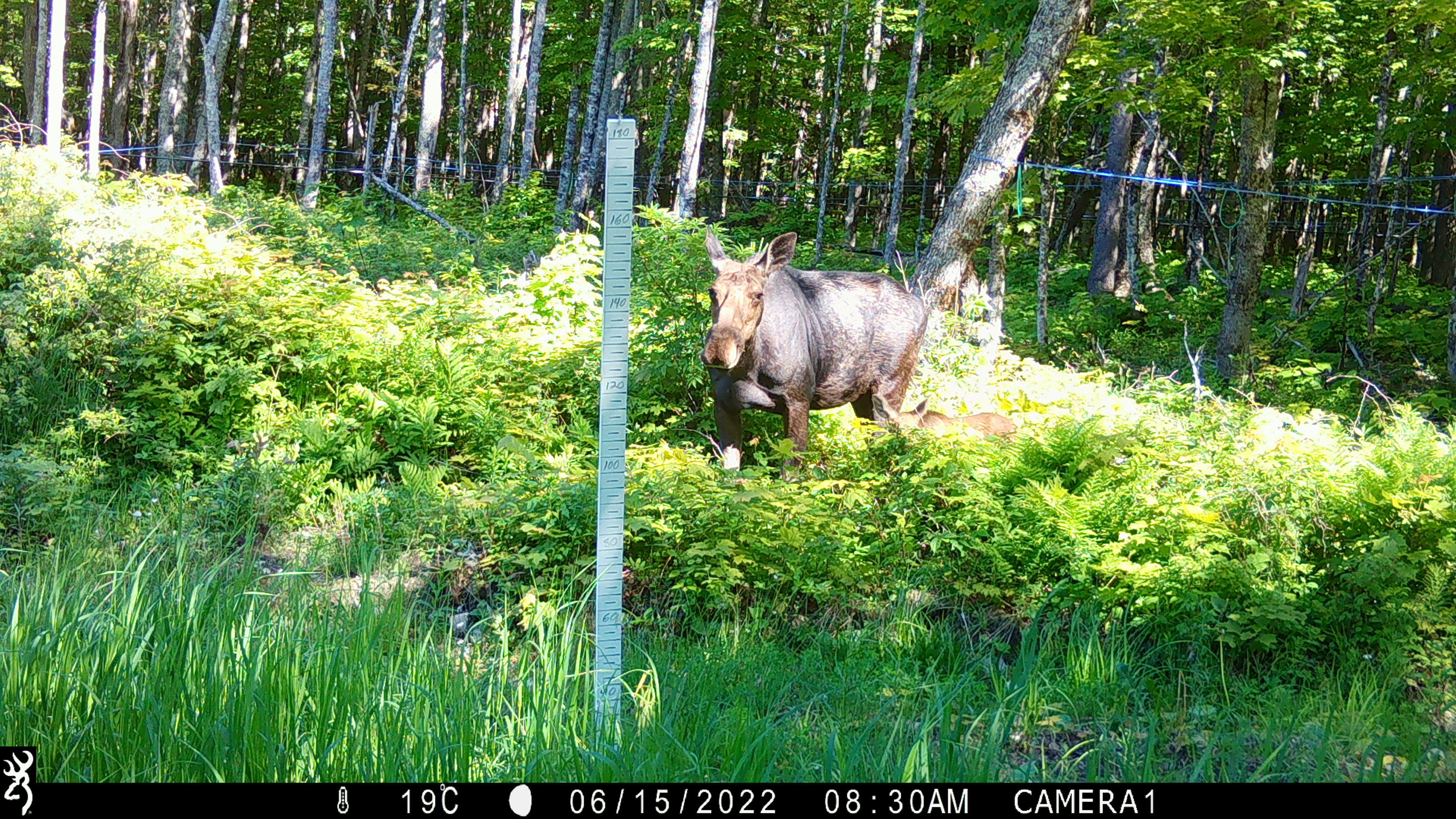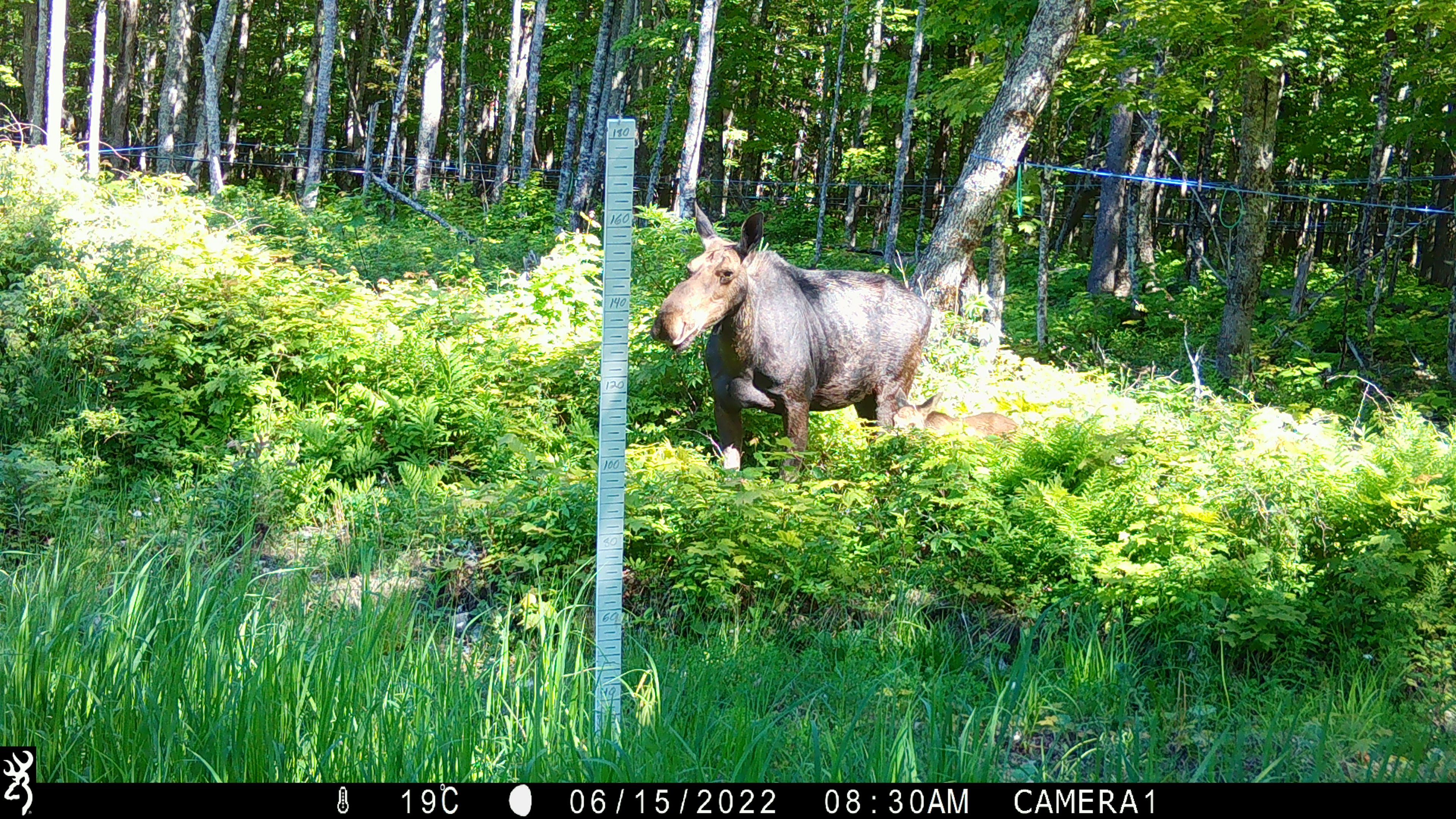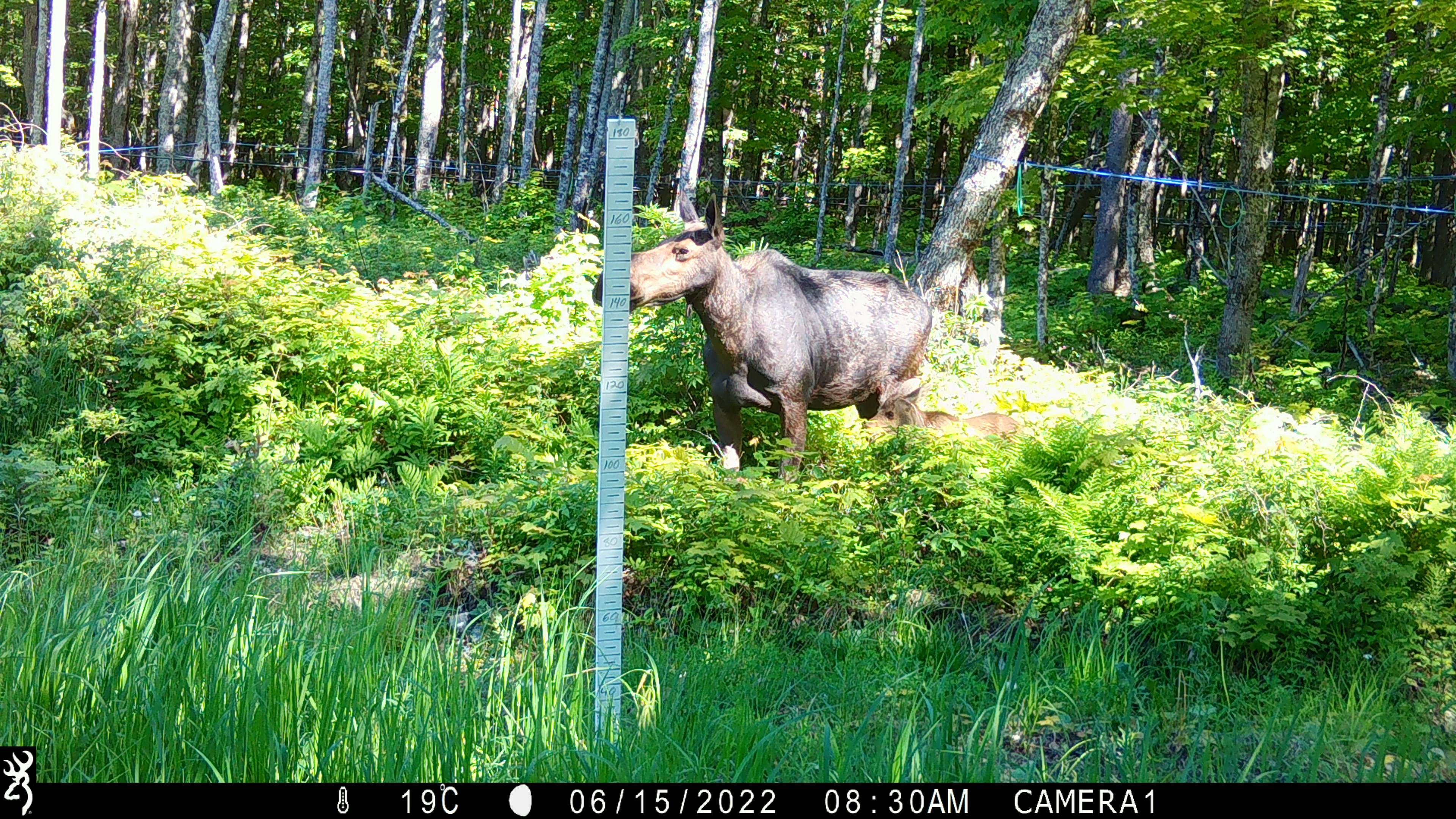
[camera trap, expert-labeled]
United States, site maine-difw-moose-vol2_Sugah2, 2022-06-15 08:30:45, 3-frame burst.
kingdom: Animalia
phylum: Chordata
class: Mammalia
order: Artiodactyla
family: Cervidae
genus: Alces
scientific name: Alces alces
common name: moose